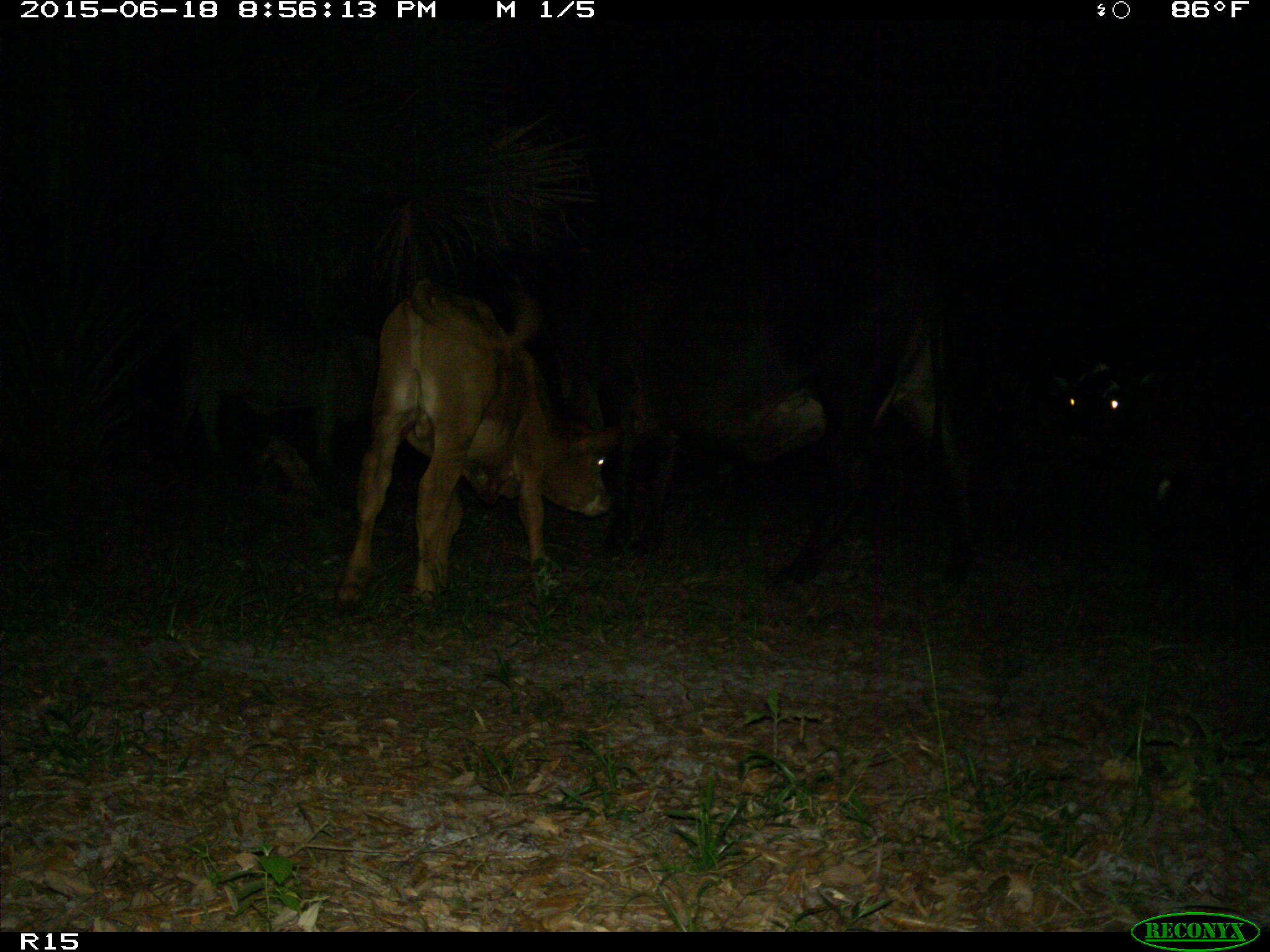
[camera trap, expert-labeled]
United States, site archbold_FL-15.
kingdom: Animalia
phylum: Chordata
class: Mammalia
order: Artiodactyla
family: Bovidae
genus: Bos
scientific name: Bos taurus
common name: domestic cow